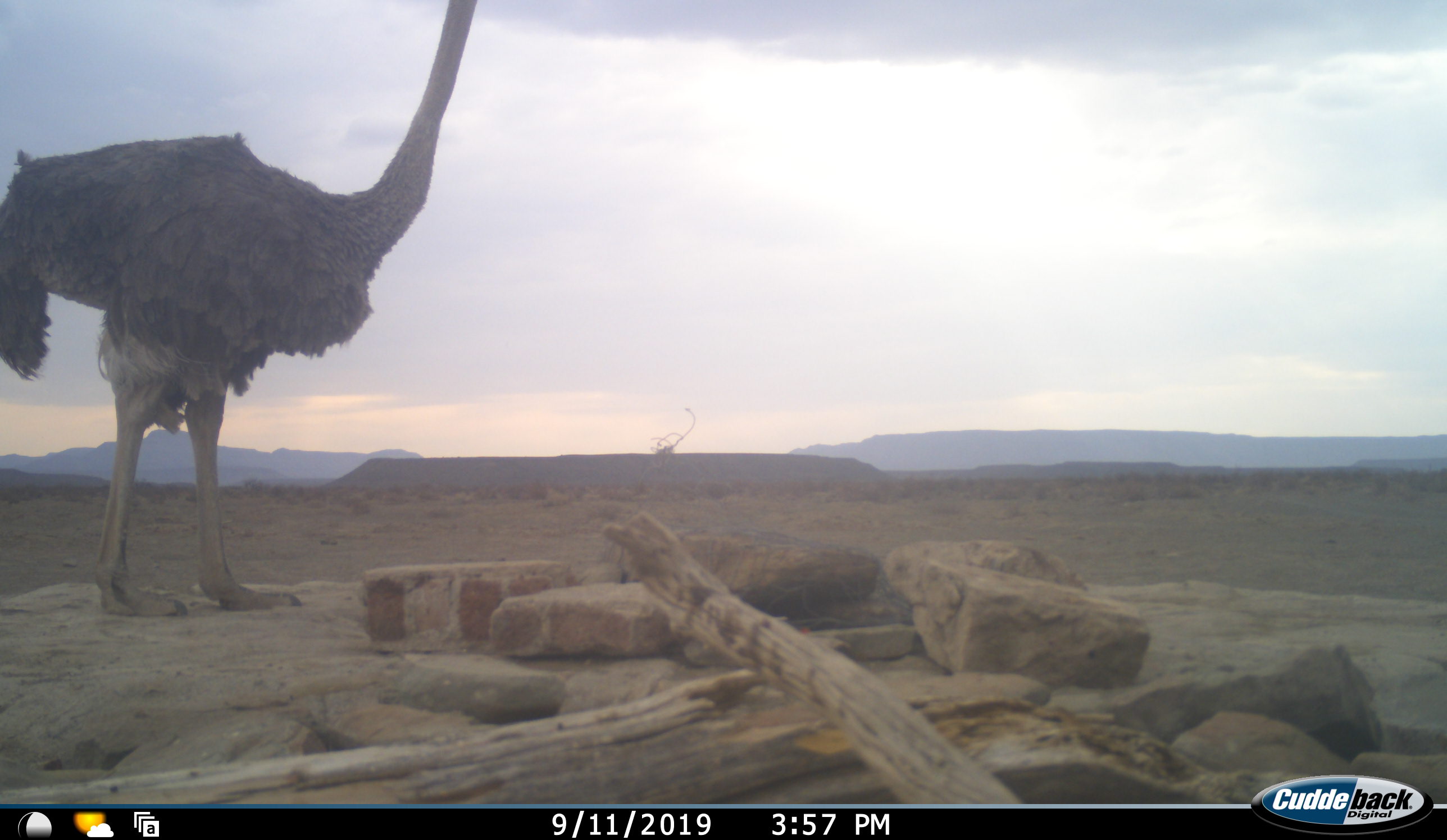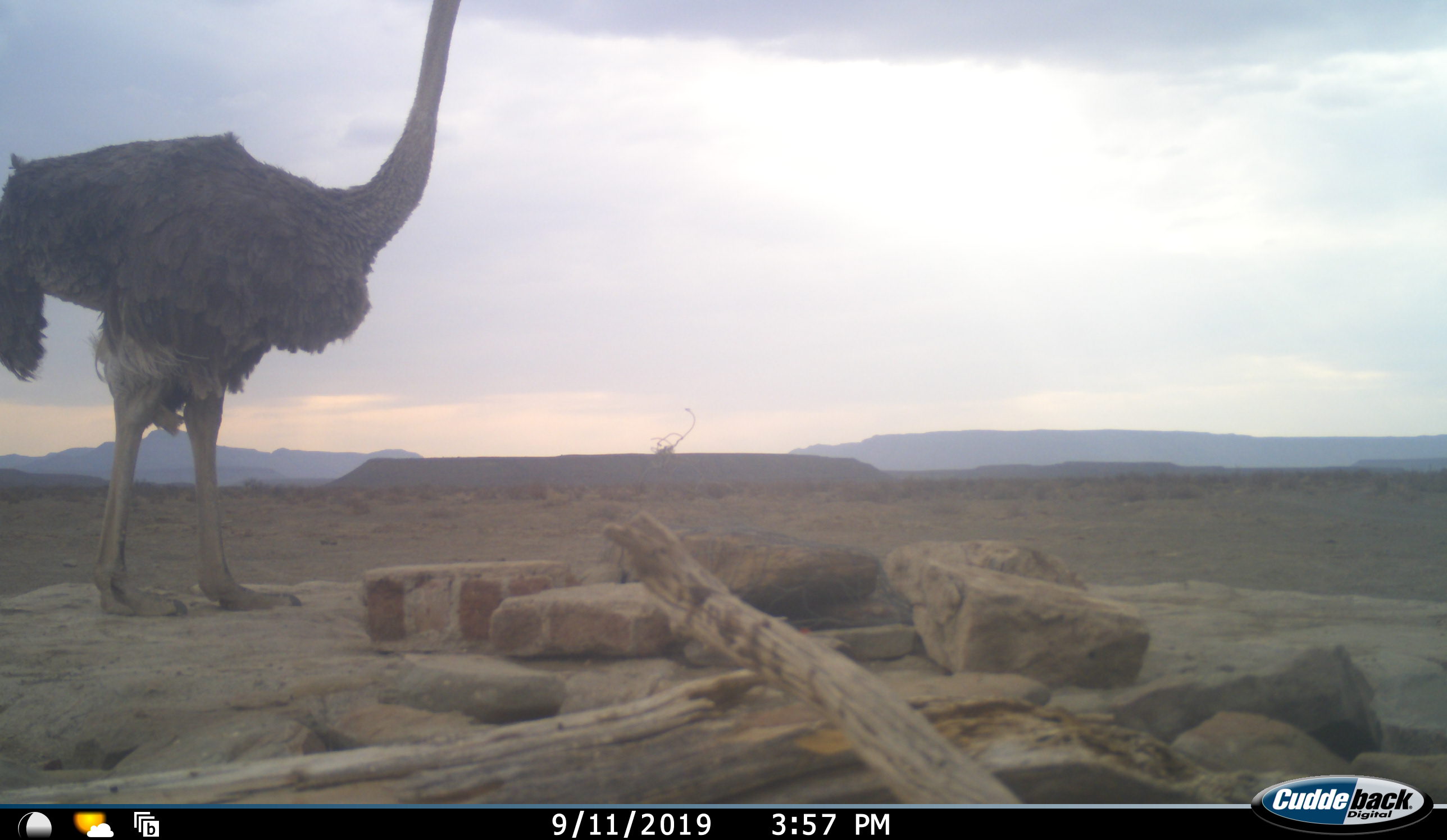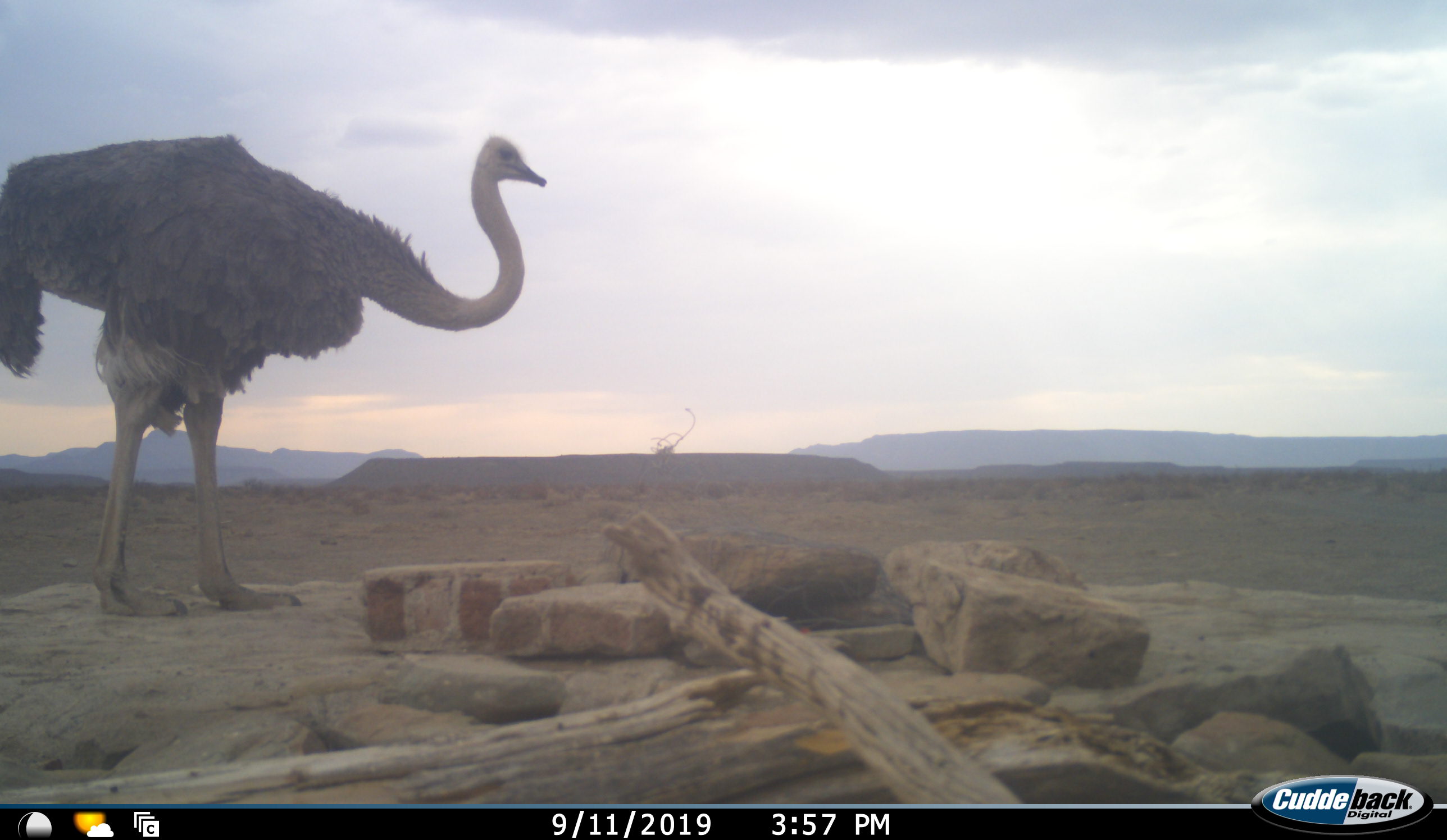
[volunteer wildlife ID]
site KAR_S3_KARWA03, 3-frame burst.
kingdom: Animalia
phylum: Chordata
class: Aves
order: Struthioniformes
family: Struthionidae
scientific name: Struthionidae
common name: ostrich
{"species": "ostrich (Struthionidae)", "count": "1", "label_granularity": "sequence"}